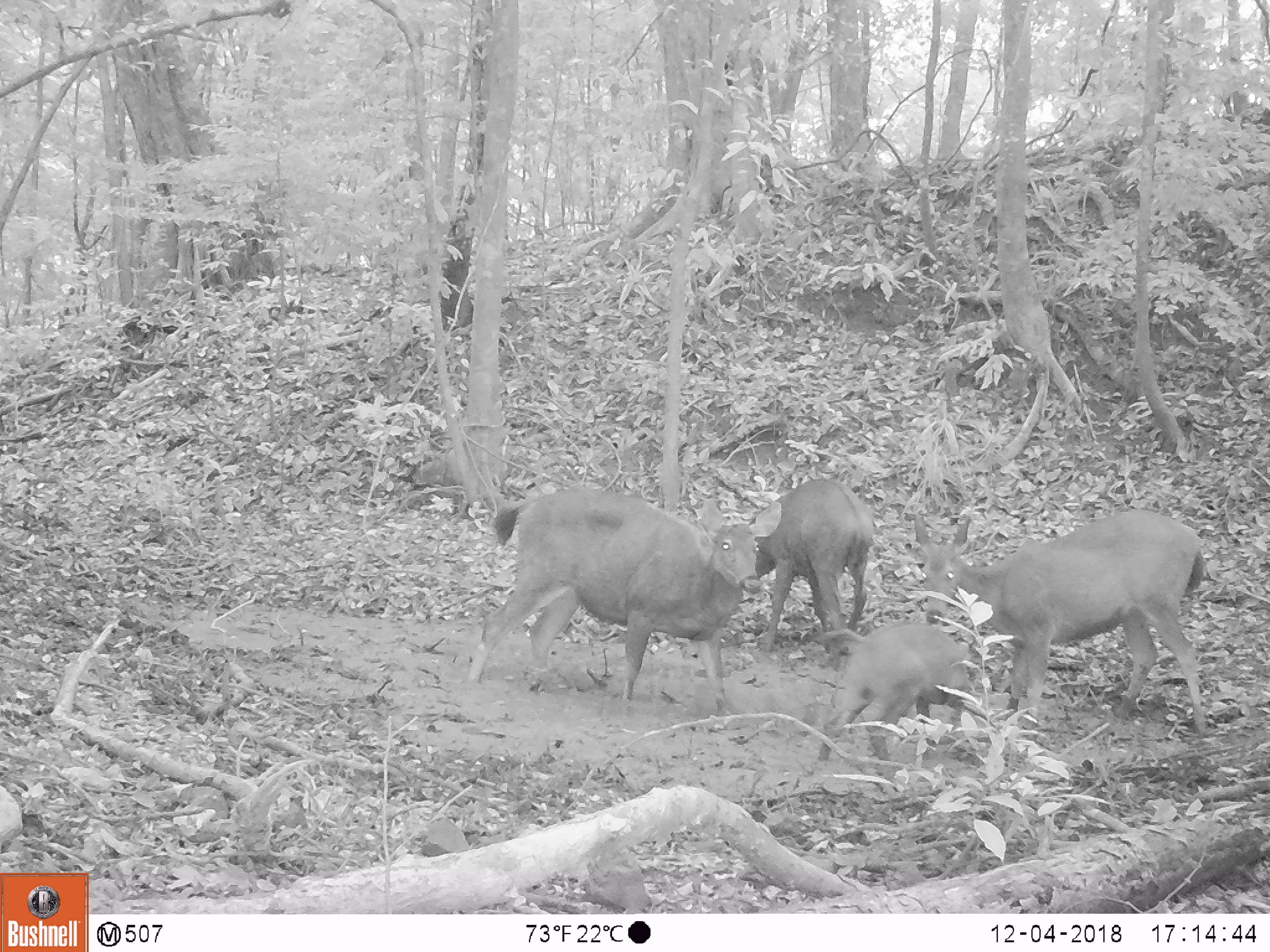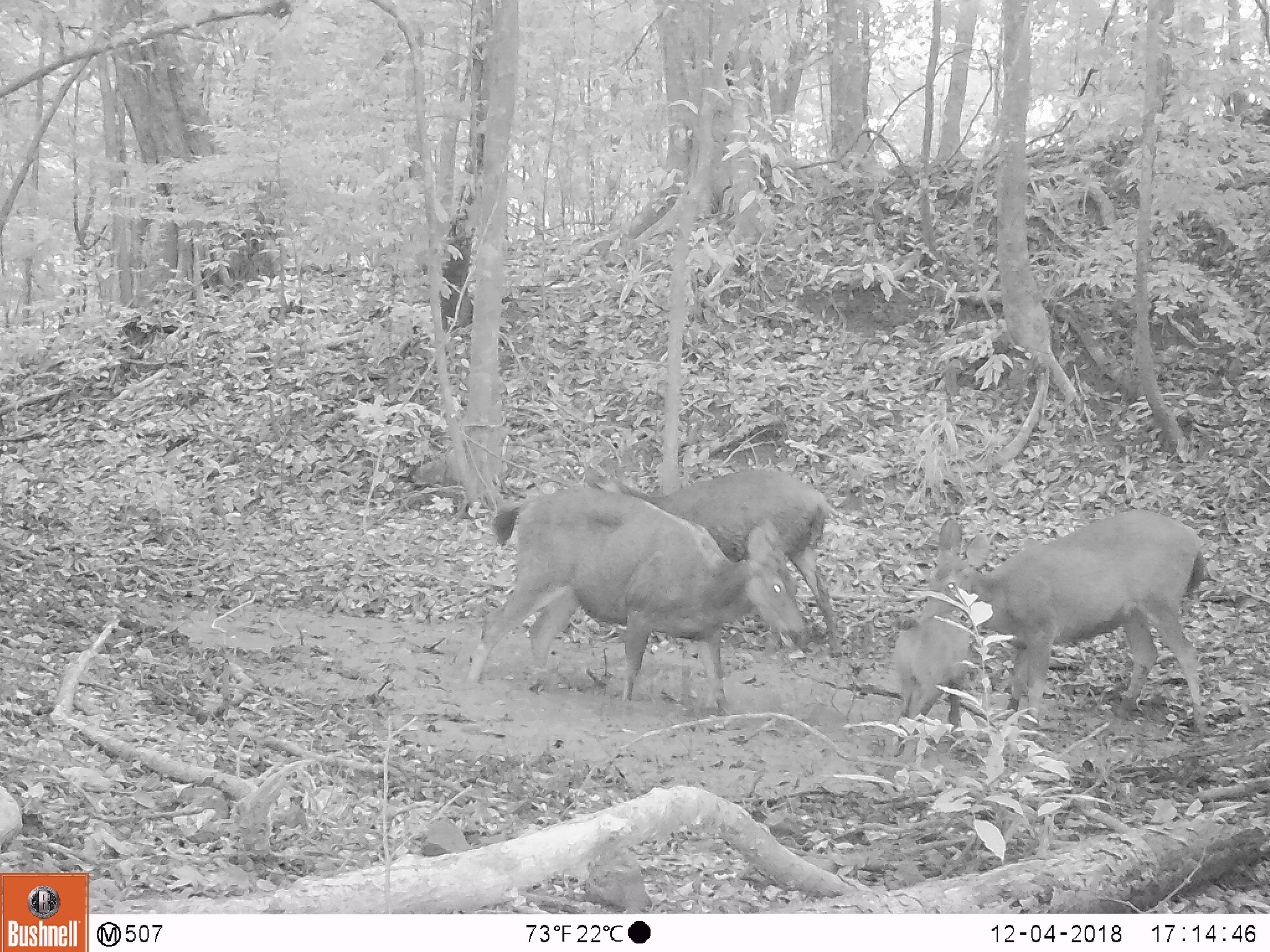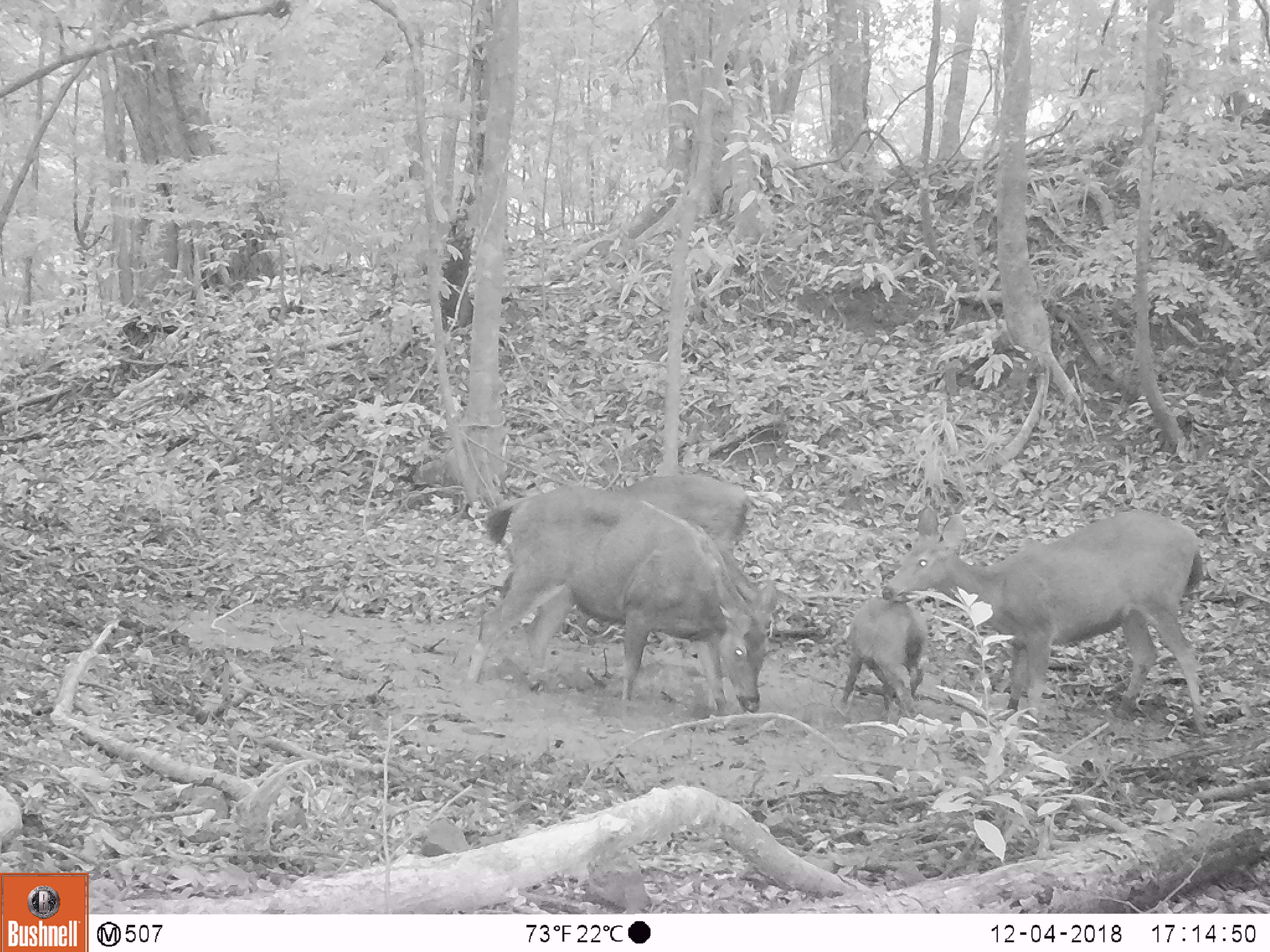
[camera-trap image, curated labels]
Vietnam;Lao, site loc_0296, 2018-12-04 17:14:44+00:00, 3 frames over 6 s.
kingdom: Animalia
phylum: Chordata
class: Mammalia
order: Artiodactyla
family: Cervidae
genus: Rusa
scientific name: Rusa unicolor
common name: sambar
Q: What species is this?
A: Sambar (Rusa unicolor).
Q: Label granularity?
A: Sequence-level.